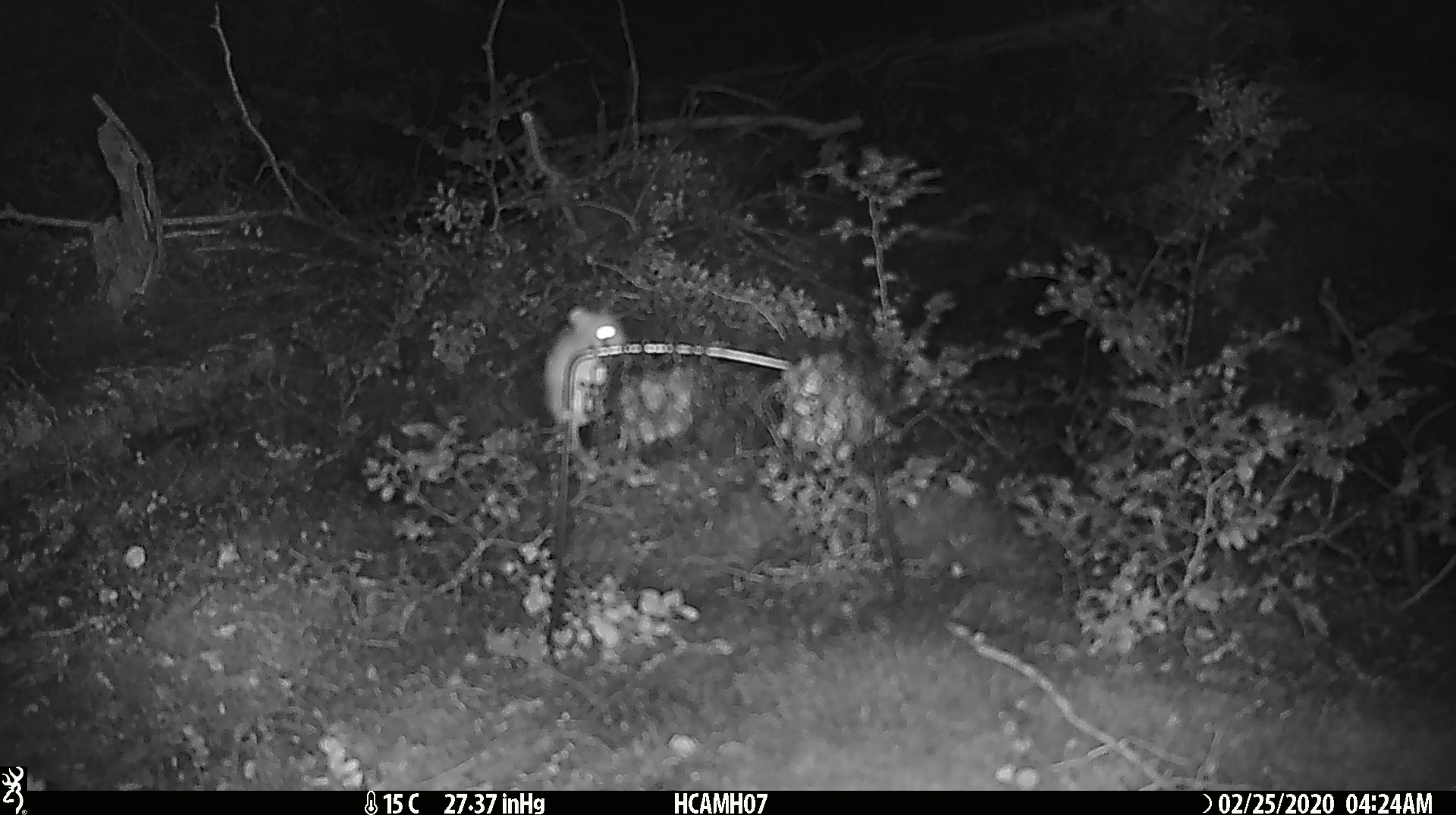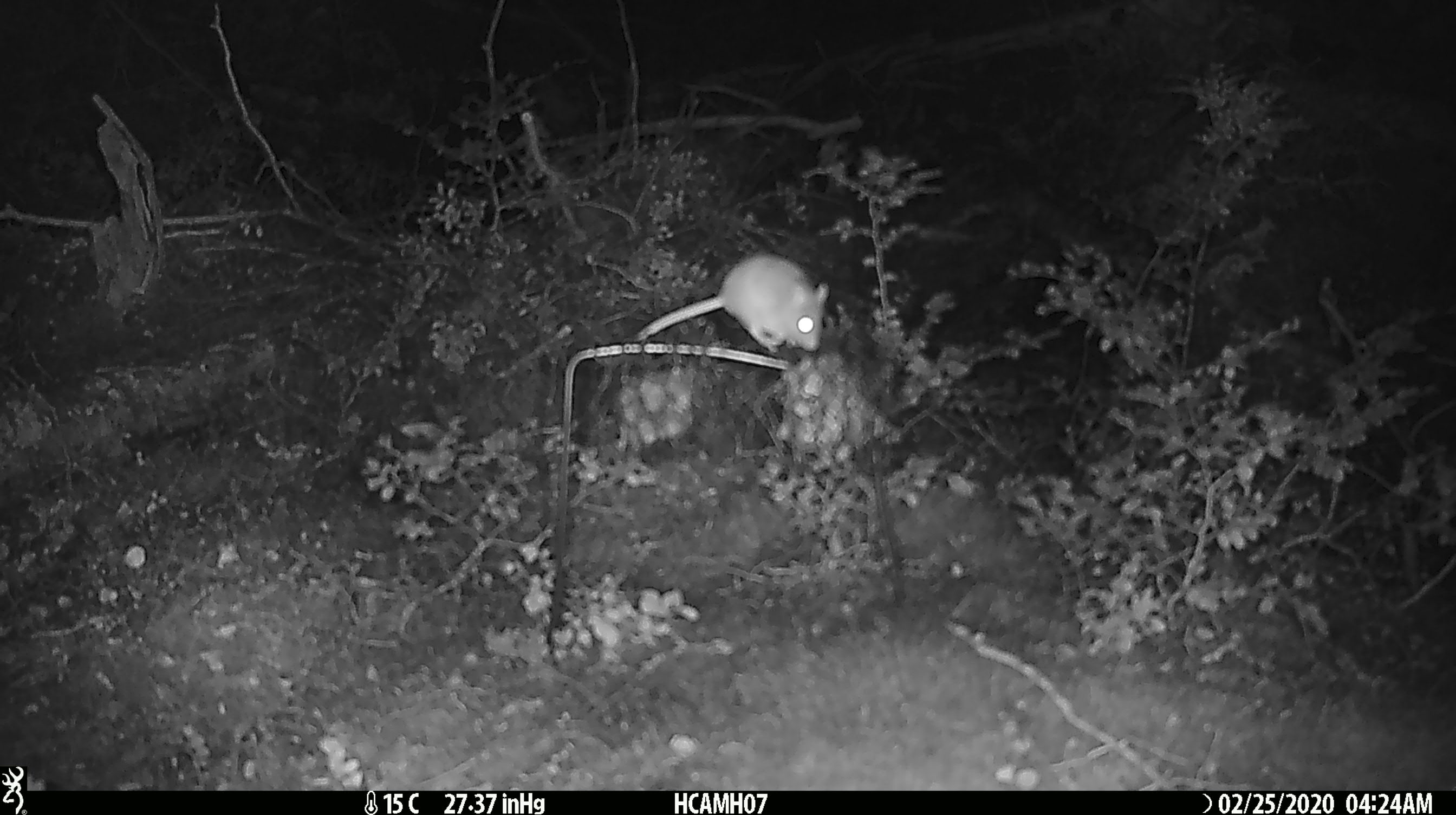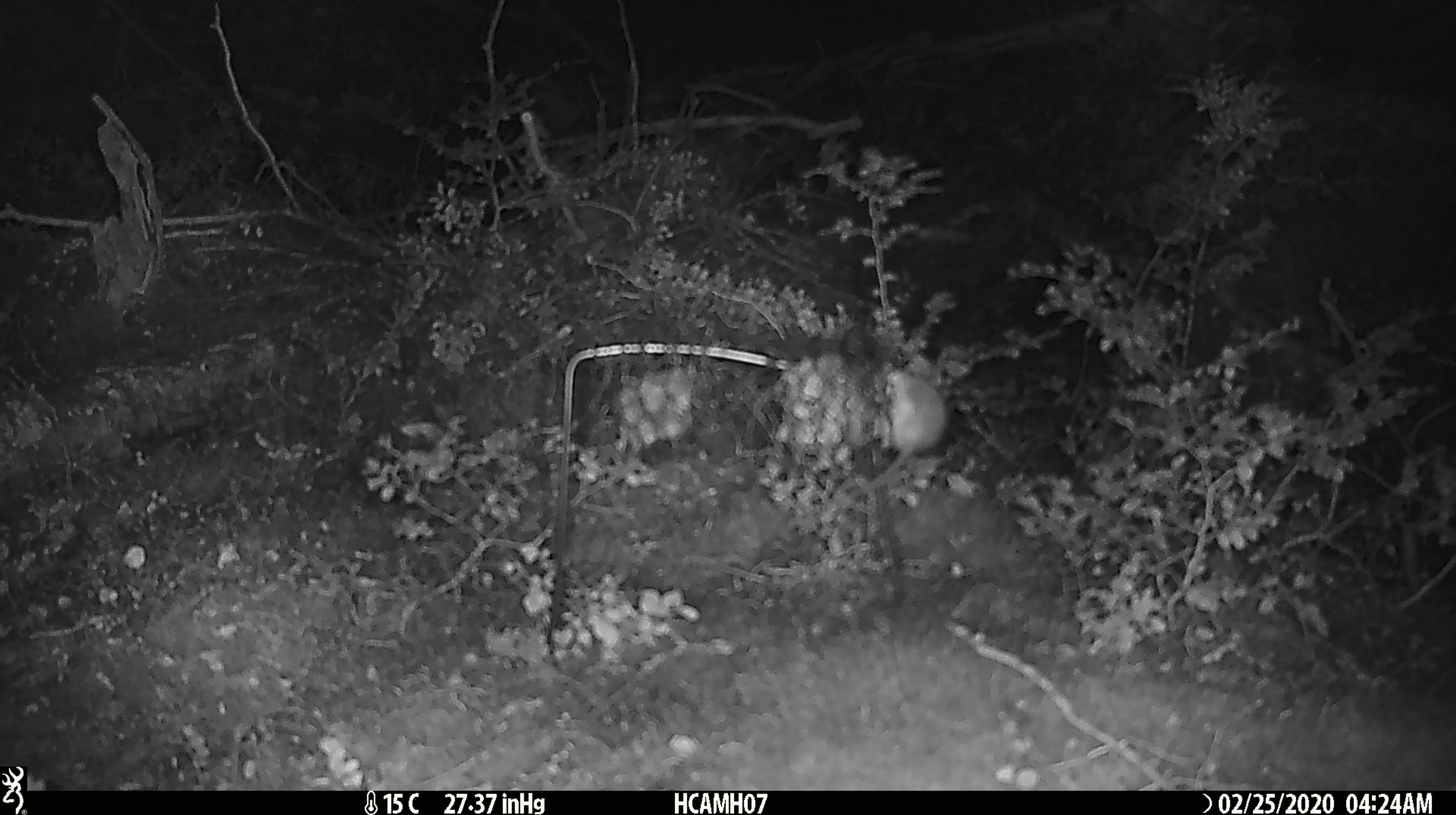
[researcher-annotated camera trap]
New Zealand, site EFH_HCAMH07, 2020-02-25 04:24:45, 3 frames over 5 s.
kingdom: Animalia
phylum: Chordata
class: Mammalia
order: Rodentia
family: Muridae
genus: Mus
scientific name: Mus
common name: mouse